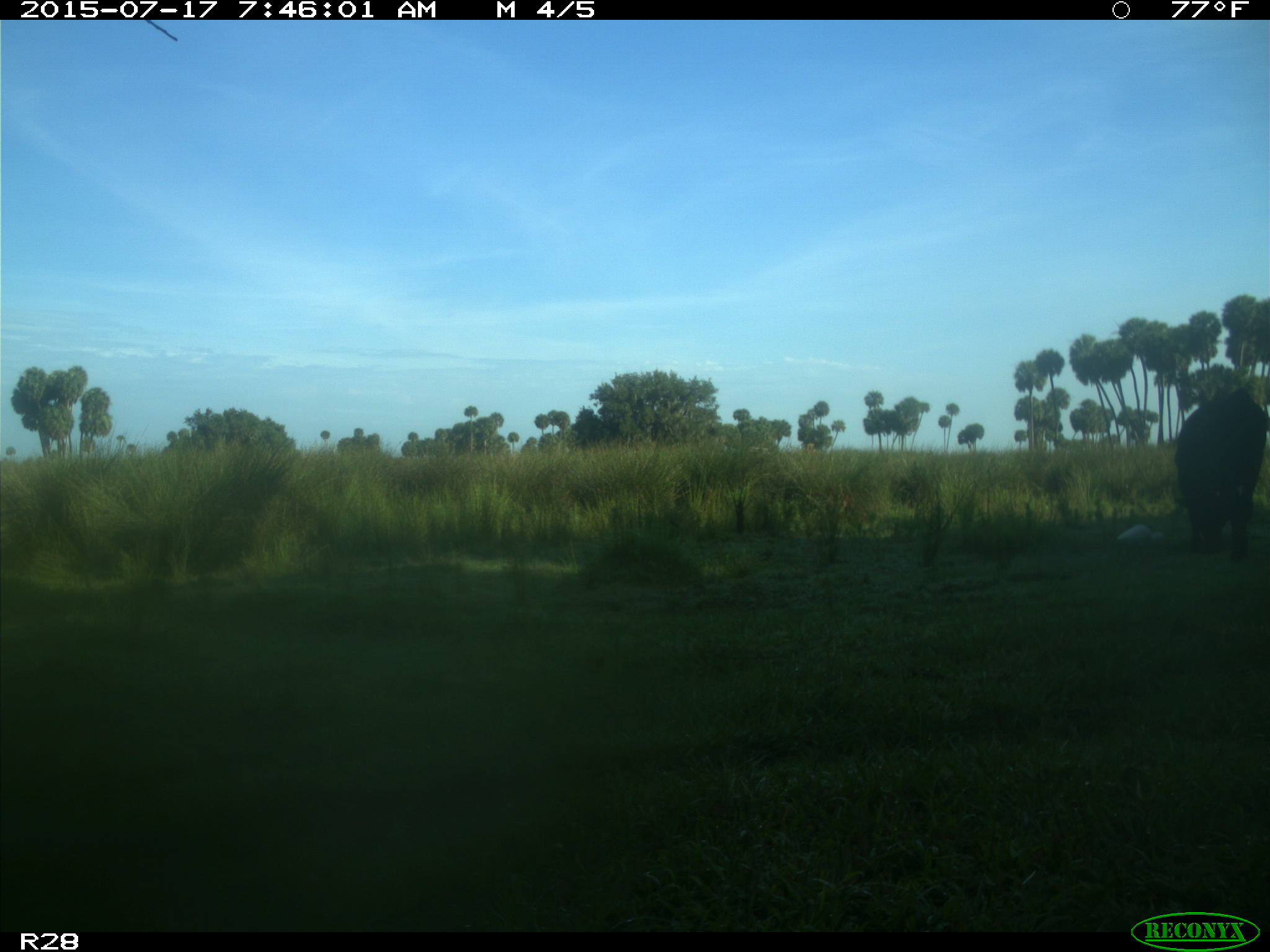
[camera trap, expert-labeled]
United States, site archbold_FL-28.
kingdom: Animalia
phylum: Chordata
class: Mammalia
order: Artiodactyla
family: Bovidae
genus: Bos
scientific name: Bos taurus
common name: domestic cow